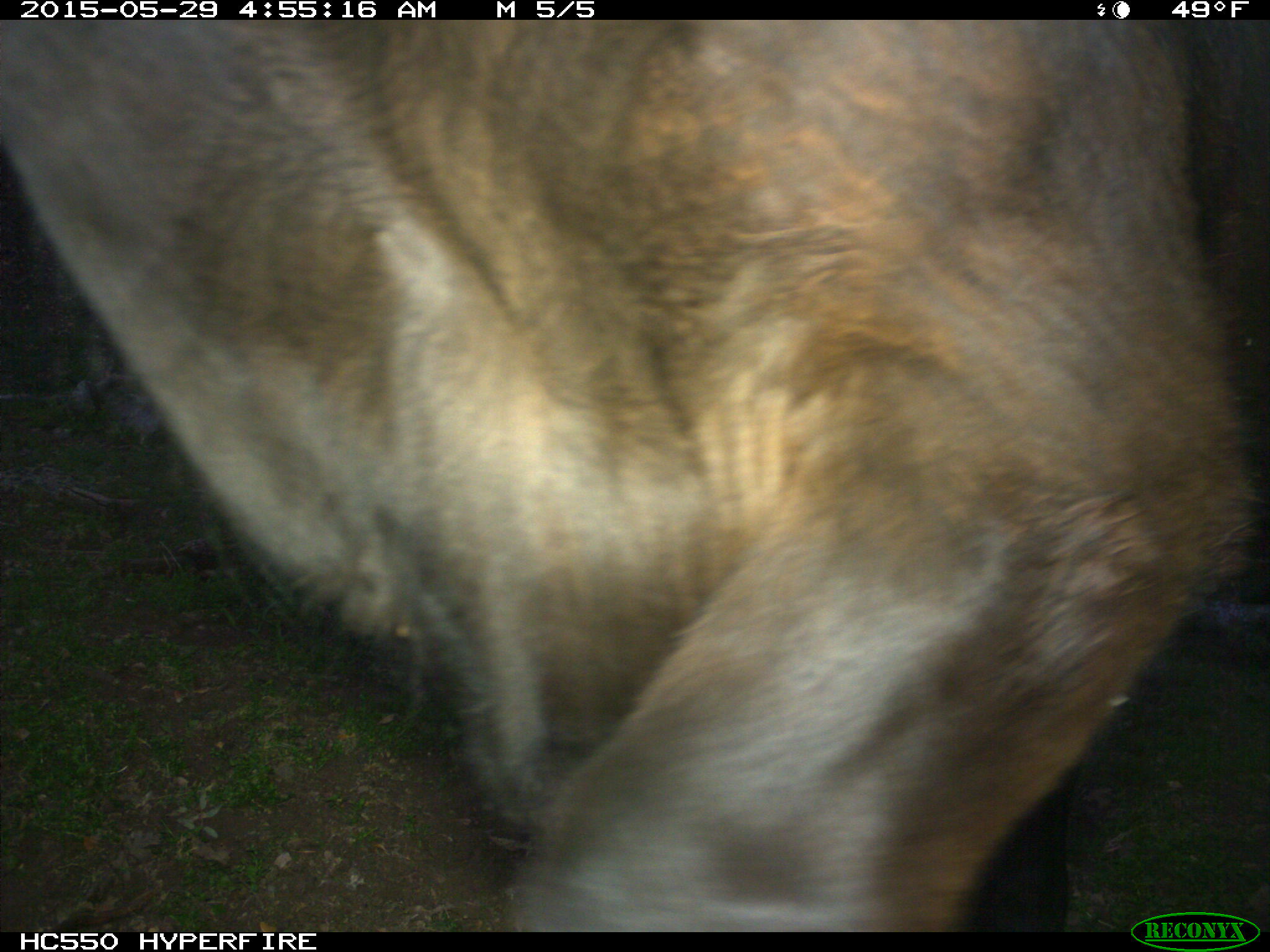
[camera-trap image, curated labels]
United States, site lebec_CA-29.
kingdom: Animalia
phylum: Chordata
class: Mammalia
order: Artiodactyla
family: Bovidae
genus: Bos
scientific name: Bos taurus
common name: domestic cow